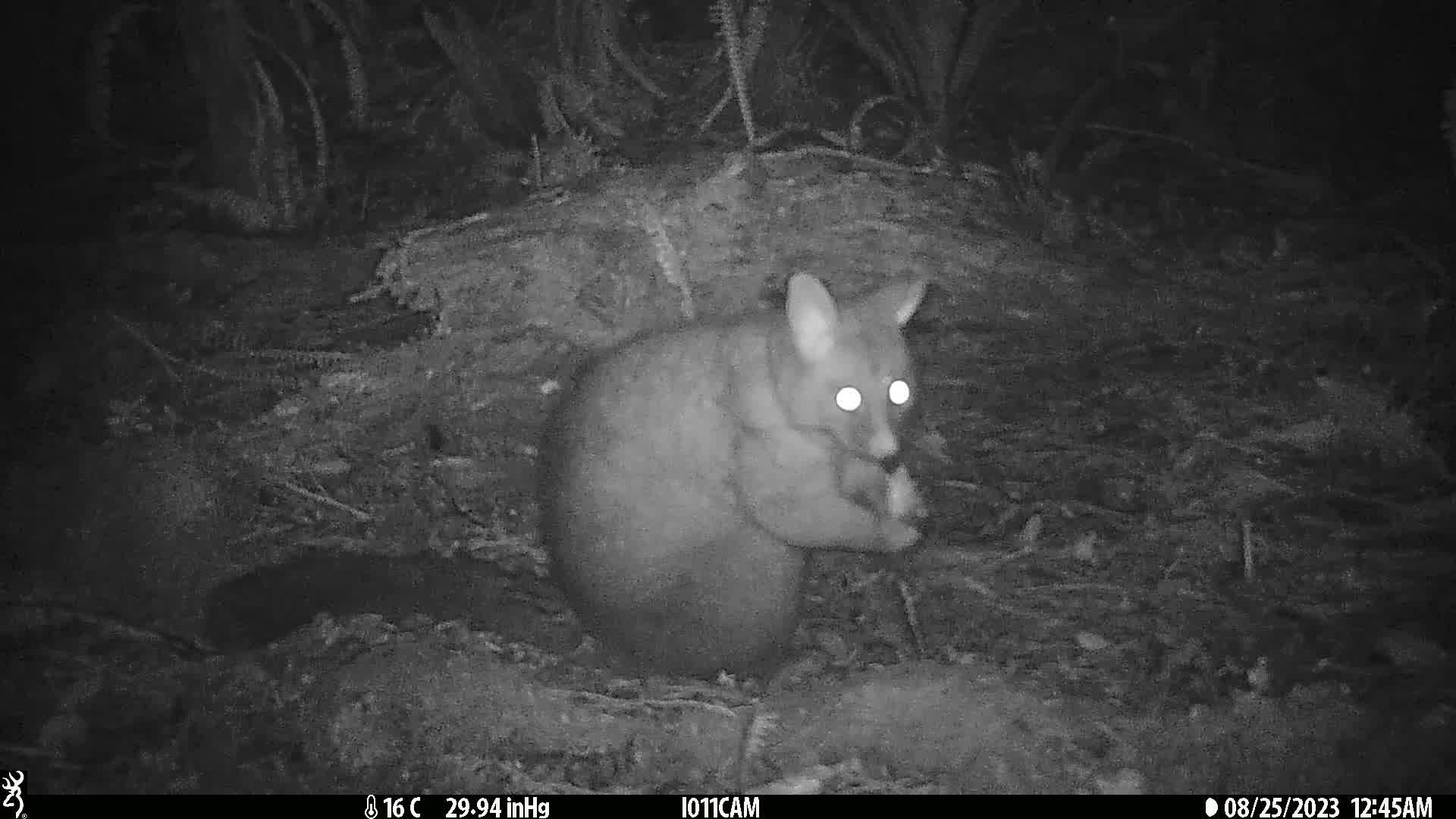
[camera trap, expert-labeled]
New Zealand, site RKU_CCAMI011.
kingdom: Animalia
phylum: Chordata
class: Mammalia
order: Diprotodontia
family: Phalangeridae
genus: Trichosurus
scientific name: Trichosurus vulpecula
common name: common brushtail possum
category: possum